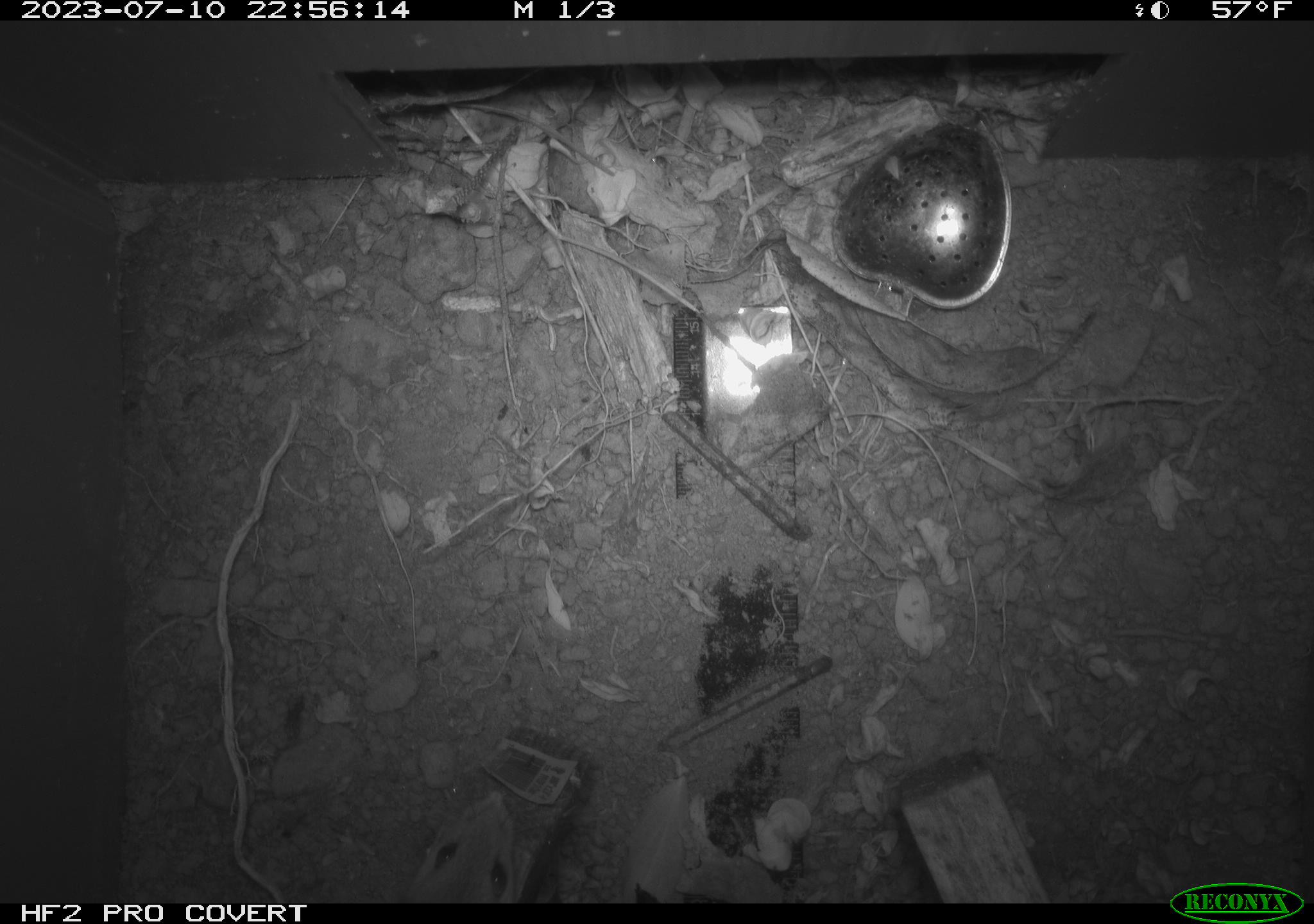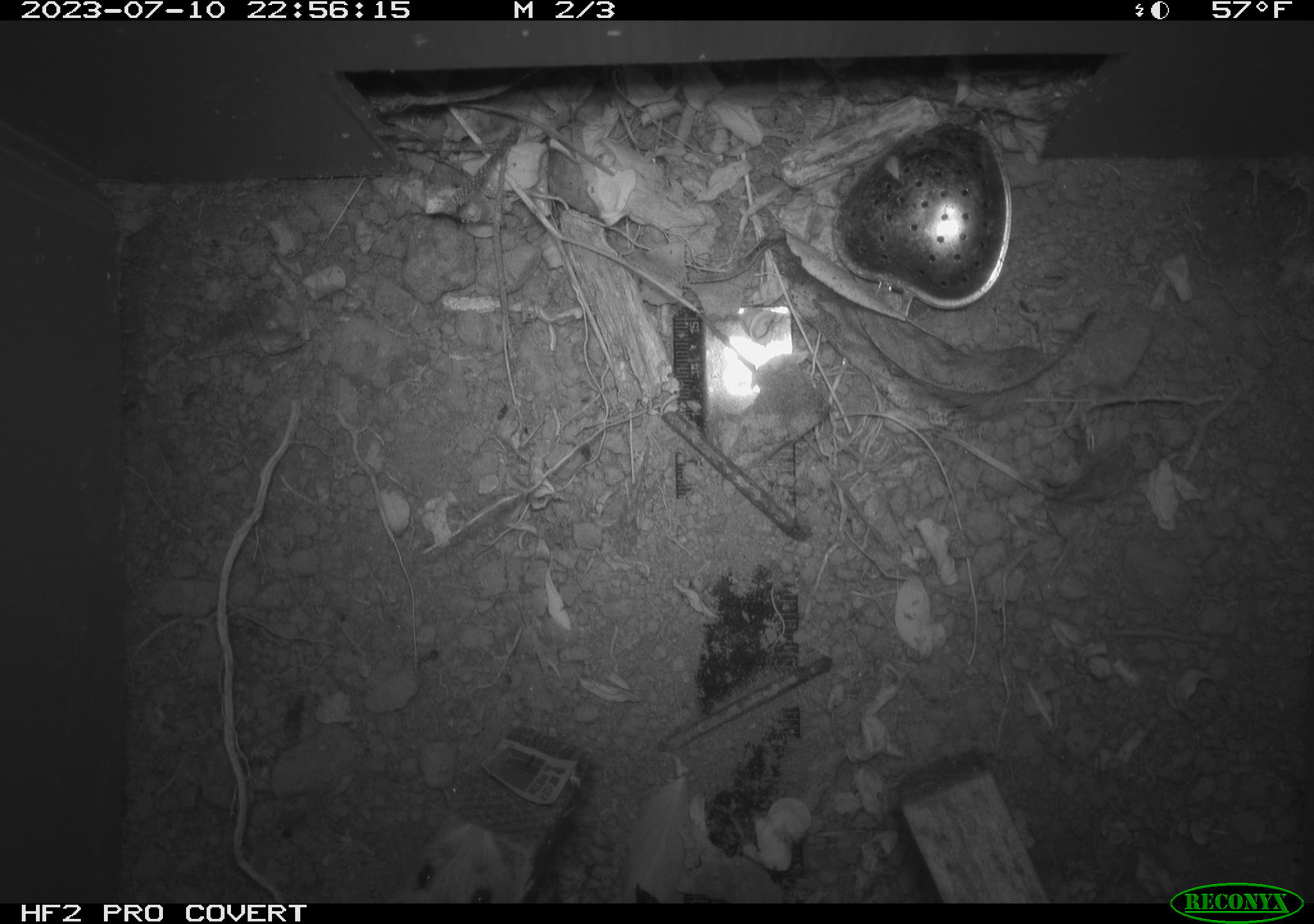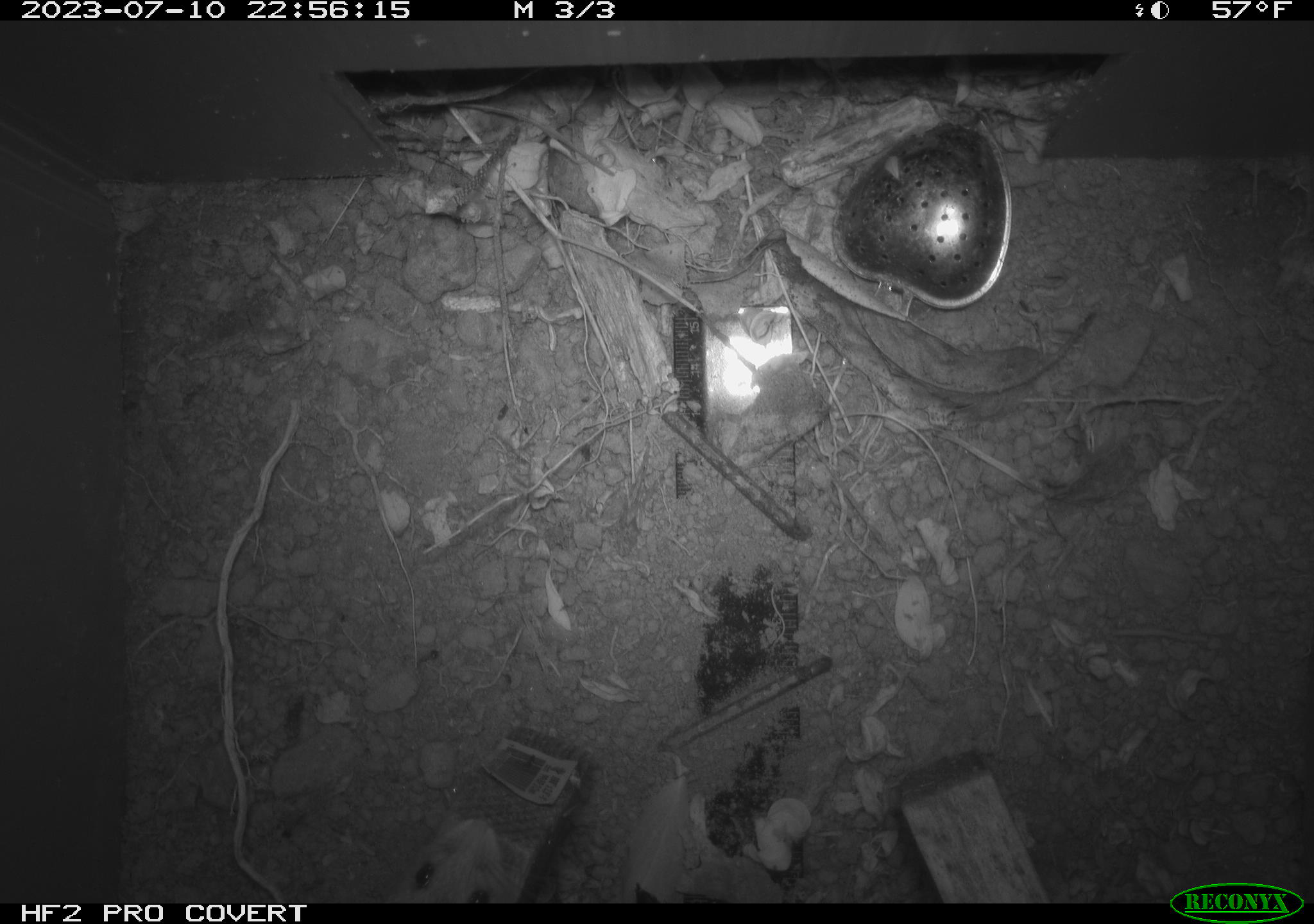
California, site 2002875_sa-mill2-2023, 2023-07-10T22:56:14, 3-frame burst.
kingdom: Animalia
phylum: Chordata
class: Mammalia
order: Rodentia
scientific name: Rodentia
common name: mouse species